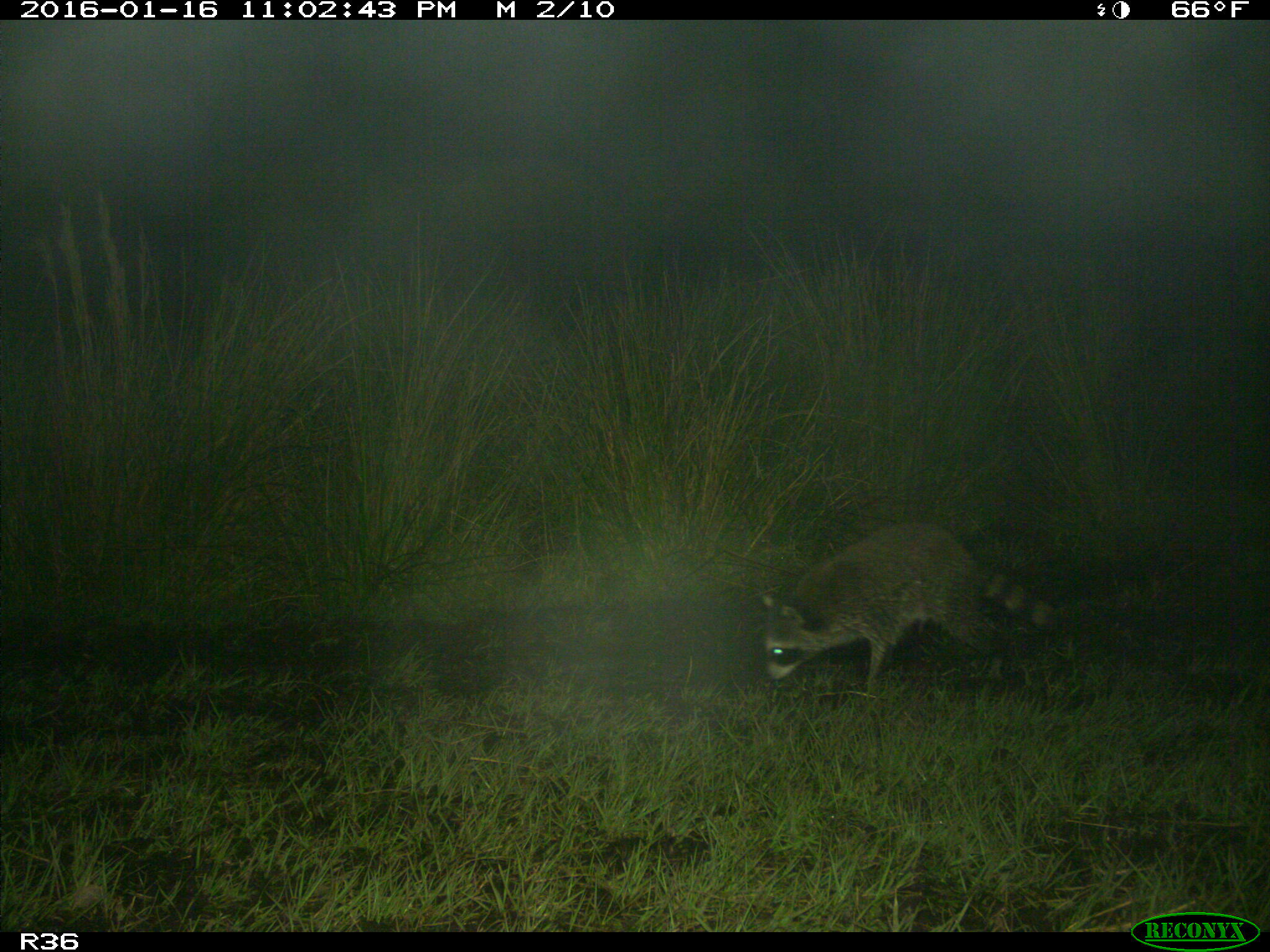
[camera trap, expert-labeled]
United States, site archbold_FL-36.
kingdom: Animalia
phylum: Chordata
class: Mammalia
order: Carnivora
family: Procyonidae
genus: Procyon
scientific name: Procyon lotor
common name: common raccoon